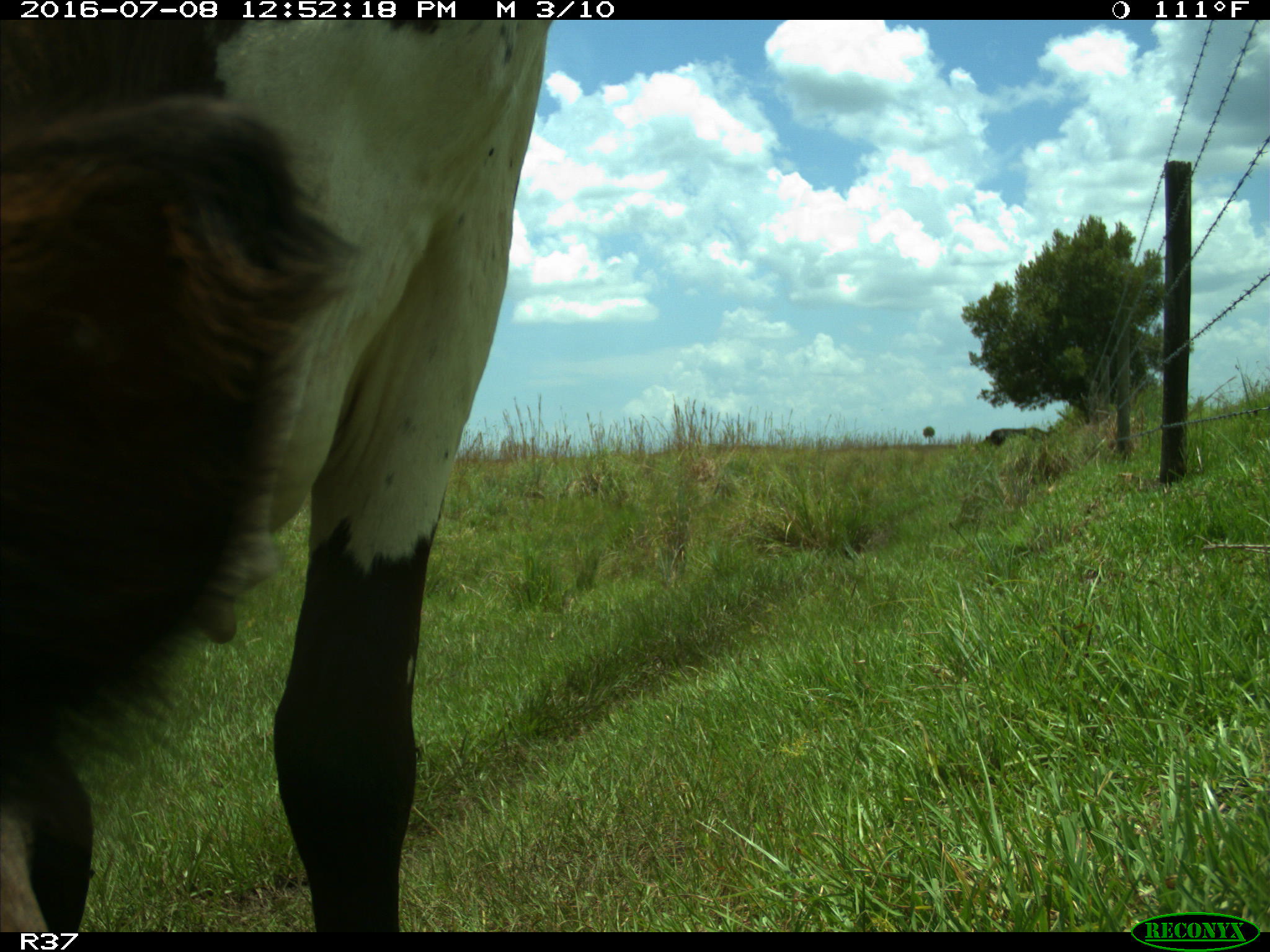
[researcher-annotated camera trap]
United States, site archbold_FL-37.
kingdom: Animalia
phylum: Chordata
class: Mammalia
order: Artiodactyla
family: Bovidae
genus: Bos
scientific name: Bos taurus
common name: domestic cow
Bos taurus (domestic cow).